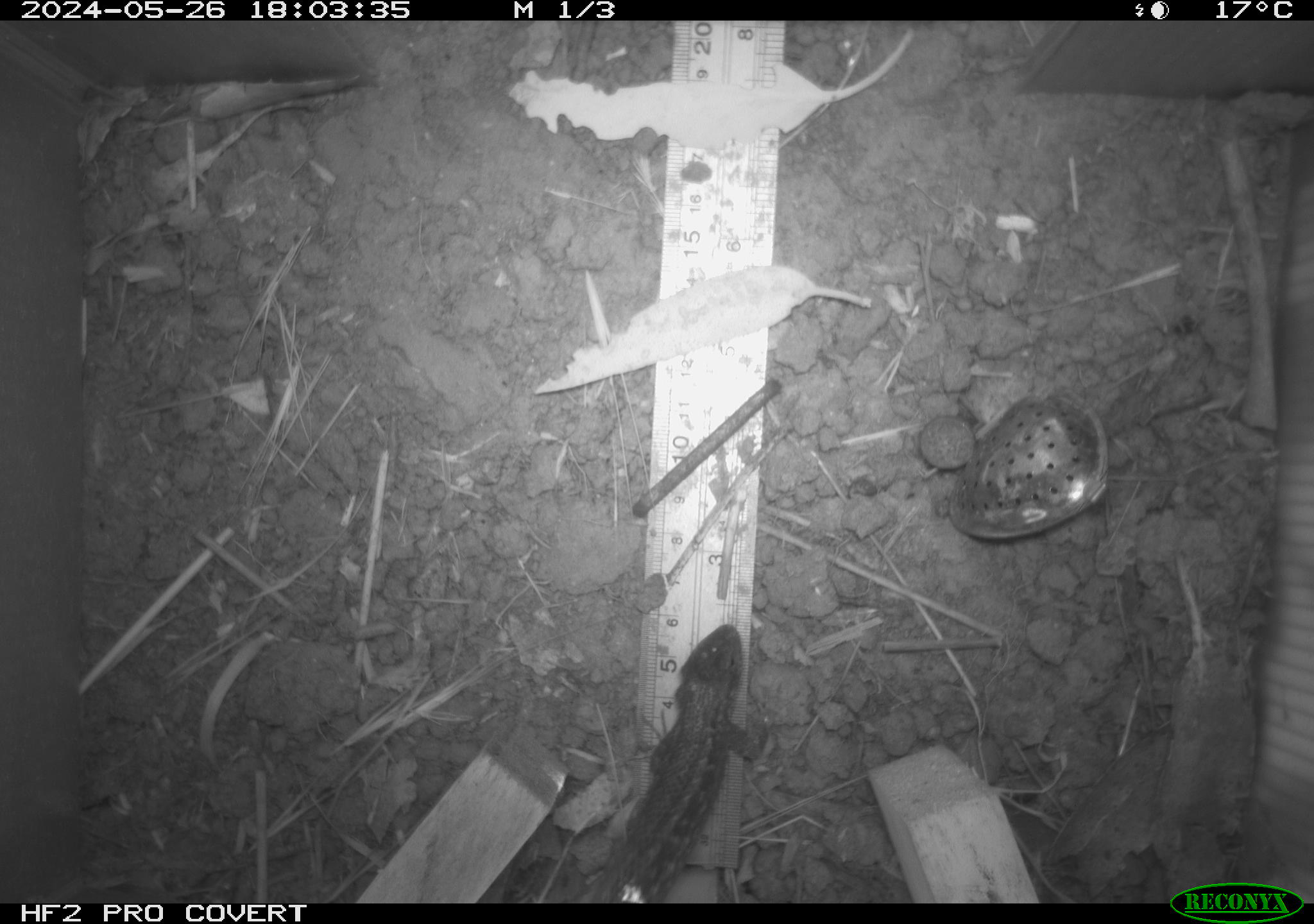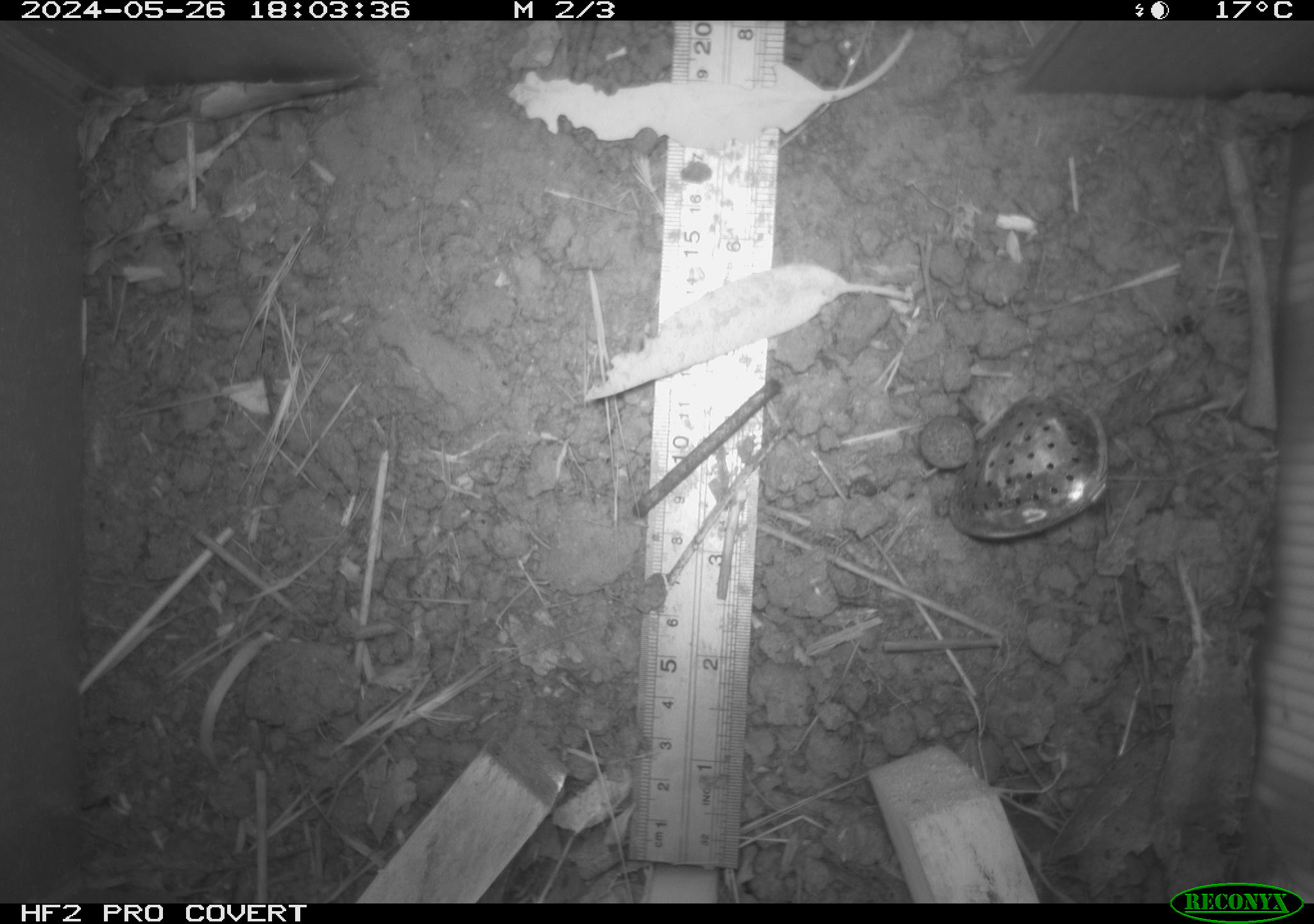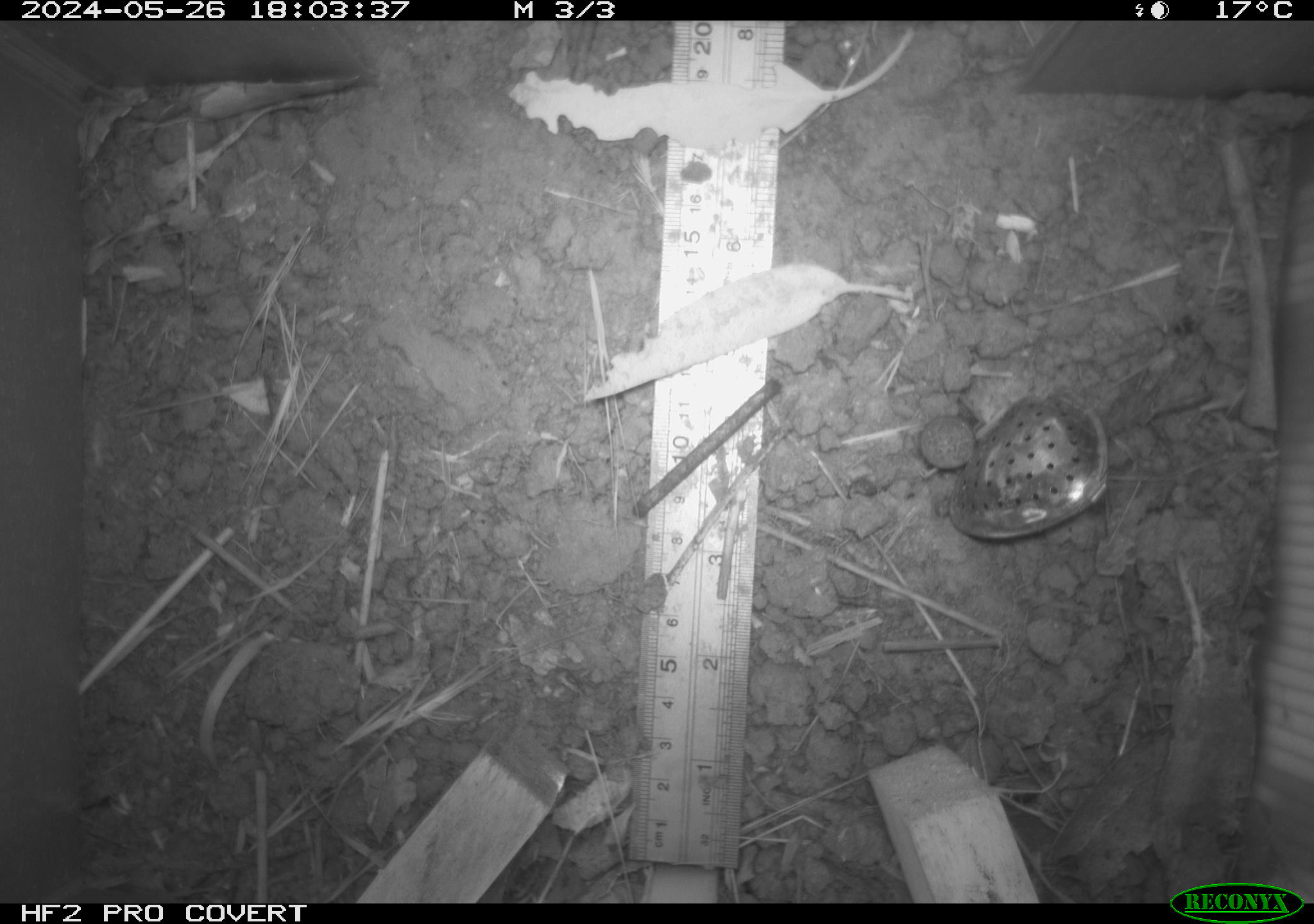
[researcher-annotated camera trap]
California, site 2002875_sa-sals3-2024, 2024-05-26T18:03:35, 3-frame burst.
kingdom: Animalia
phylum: Chordata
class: Reptilia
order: Squamata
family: Phrynosomatidae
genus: Sceloporus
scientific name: Sceloporus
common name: spiny lizards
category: sceloporus species